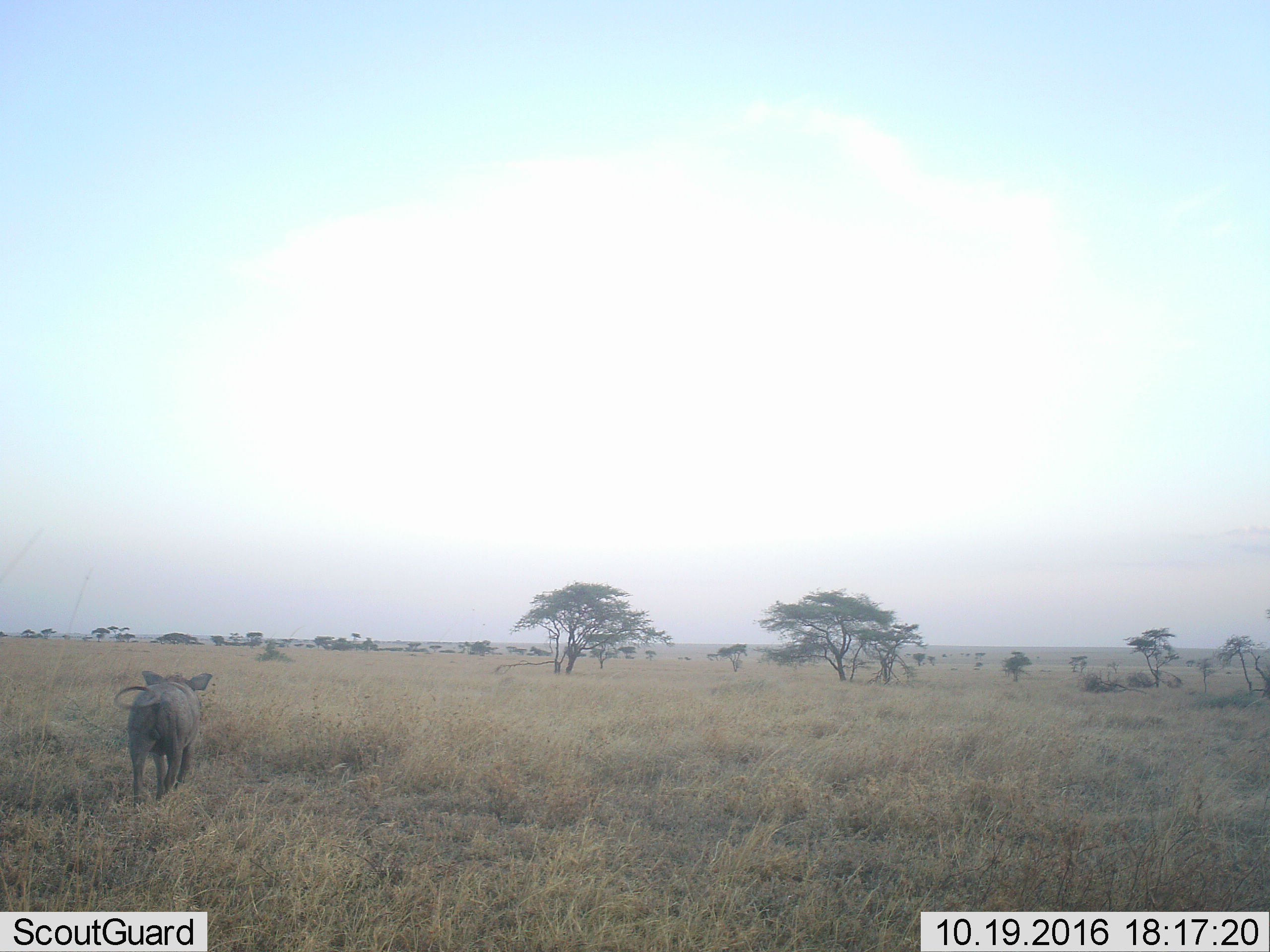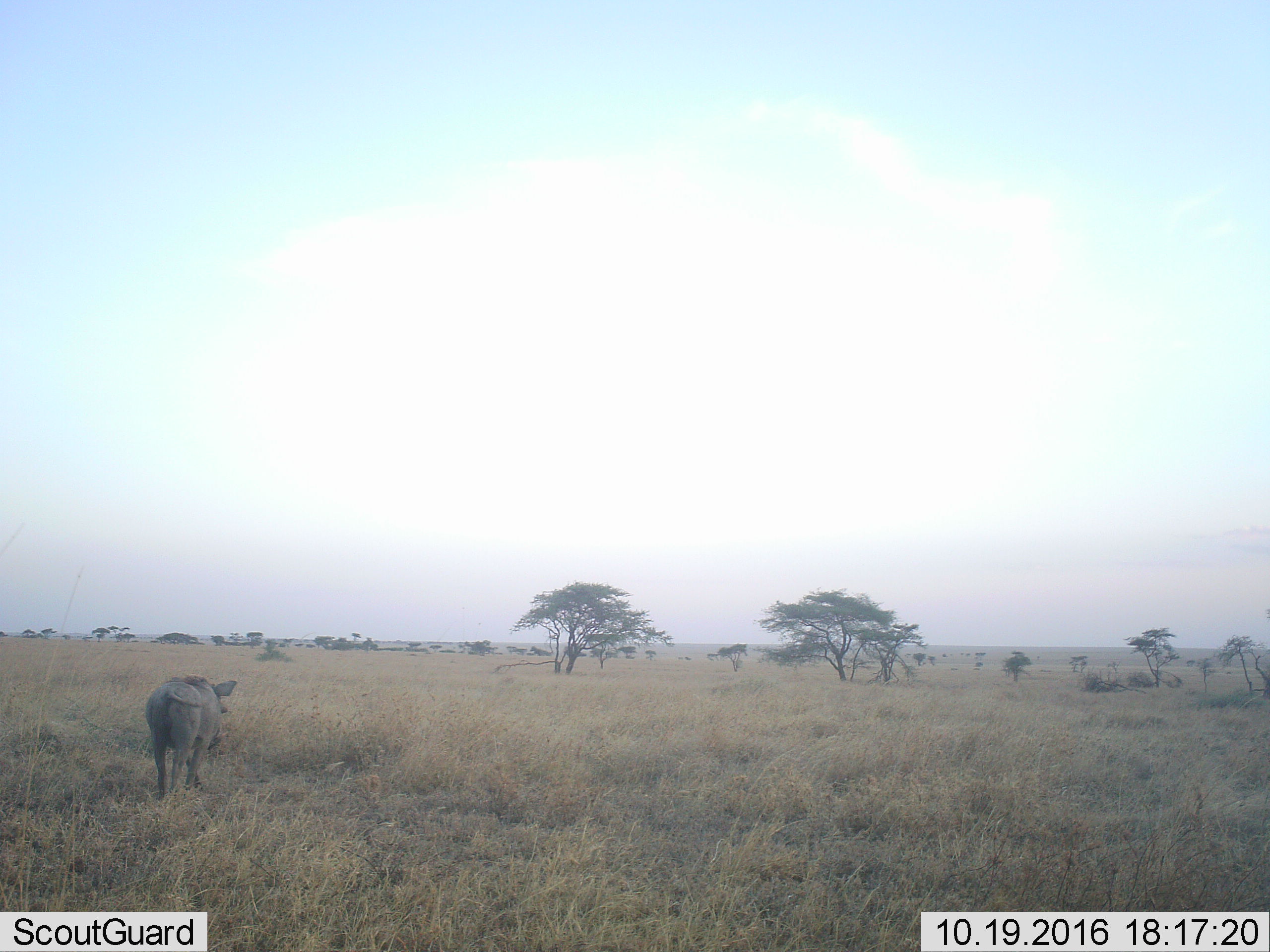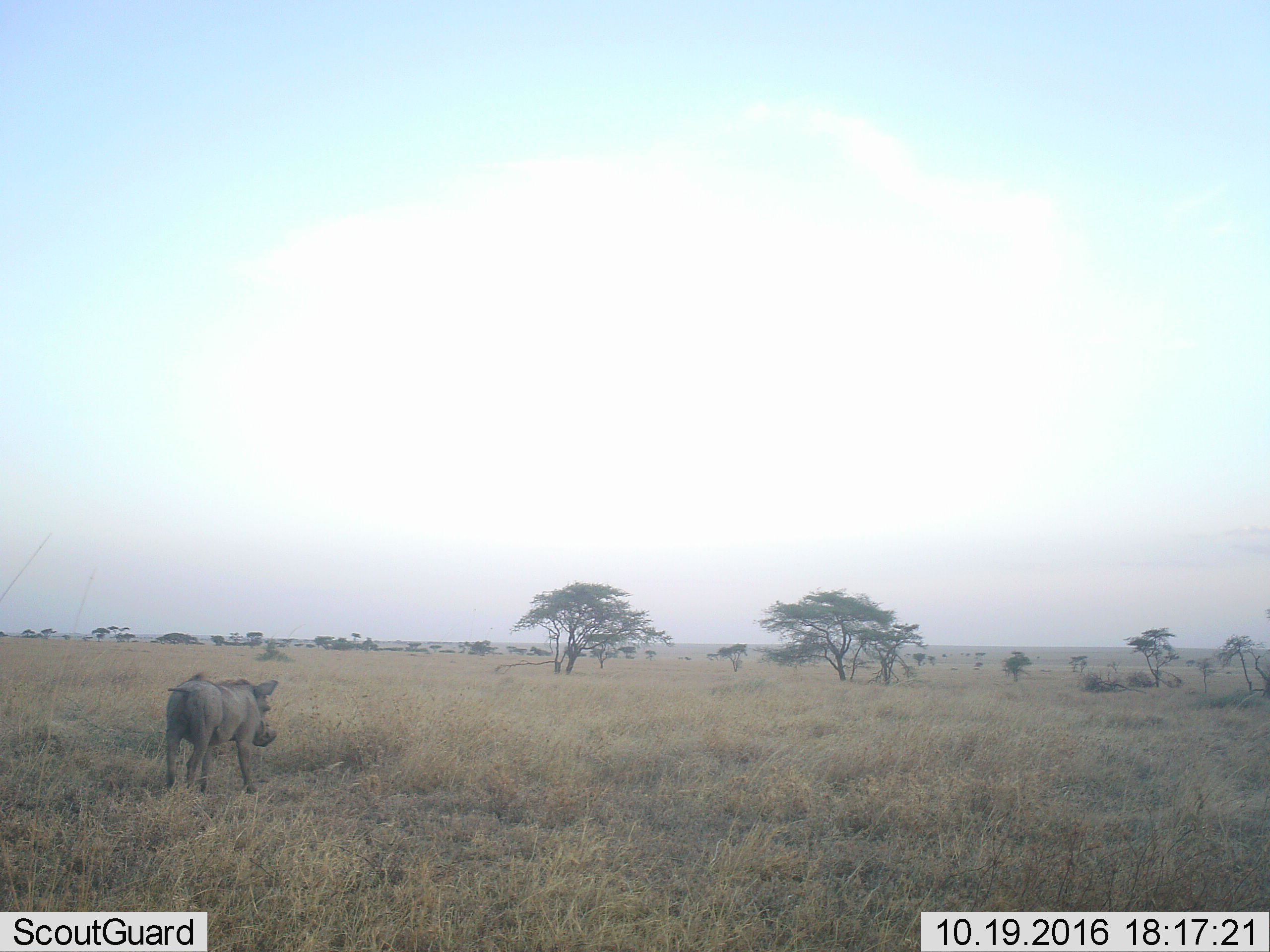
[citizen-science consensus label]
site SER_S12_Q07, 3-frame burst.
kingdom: Animalia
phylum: Chordata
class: Mammalia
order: Artiodactyla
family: Suidae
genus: Phacochoerus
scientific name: Phacochoerus africanus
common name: warthog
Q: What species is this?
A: Warthog (Phacochoerus africanus).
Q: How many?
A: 1.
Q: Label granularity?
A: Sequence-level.